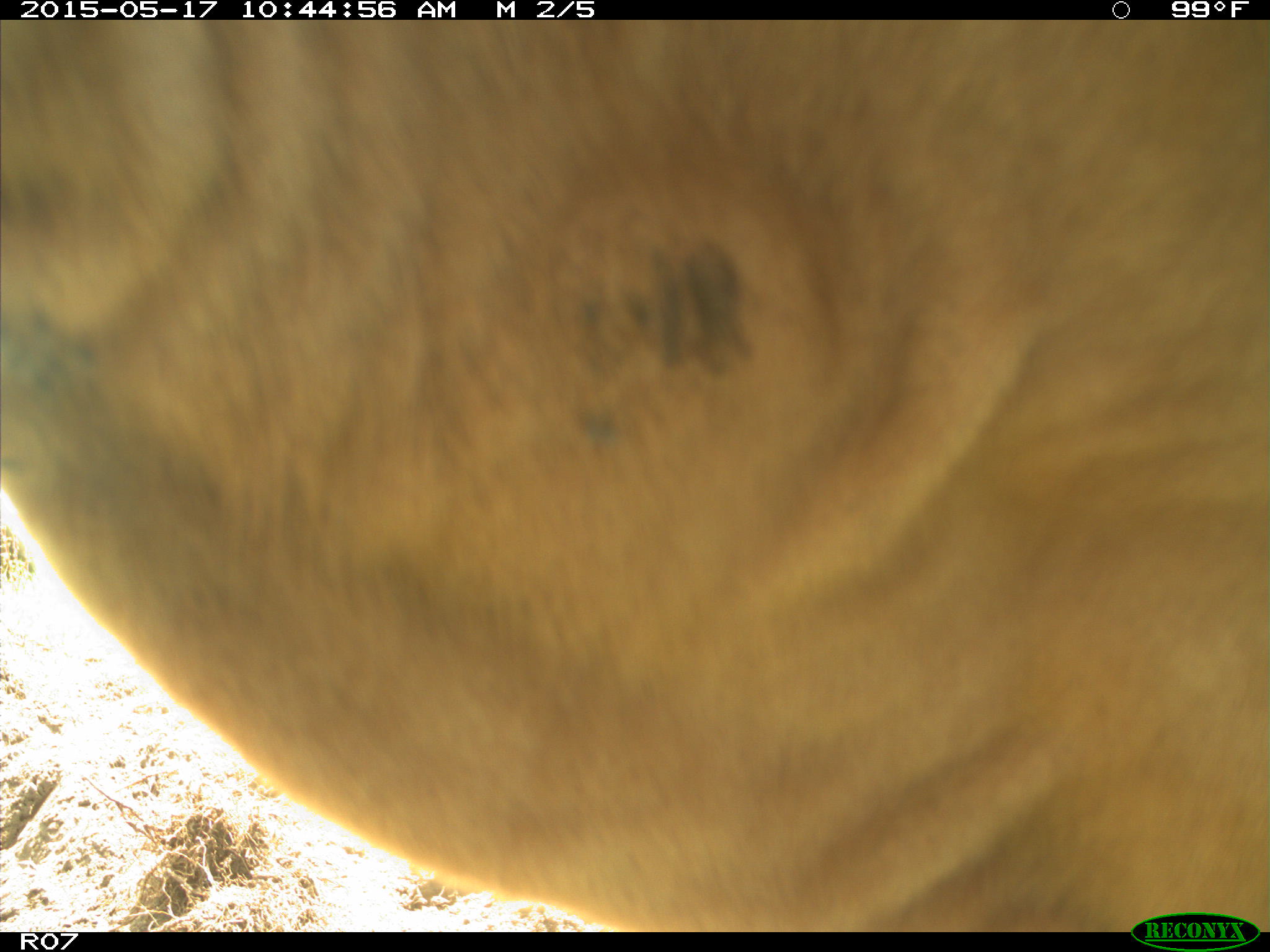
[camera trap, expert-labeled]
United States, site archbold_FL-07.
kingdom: Animalia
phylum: Chordata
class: Mammalia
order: Artiodactyla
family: Bovidae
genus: Bos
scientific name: Bos taurus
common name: domestic cow